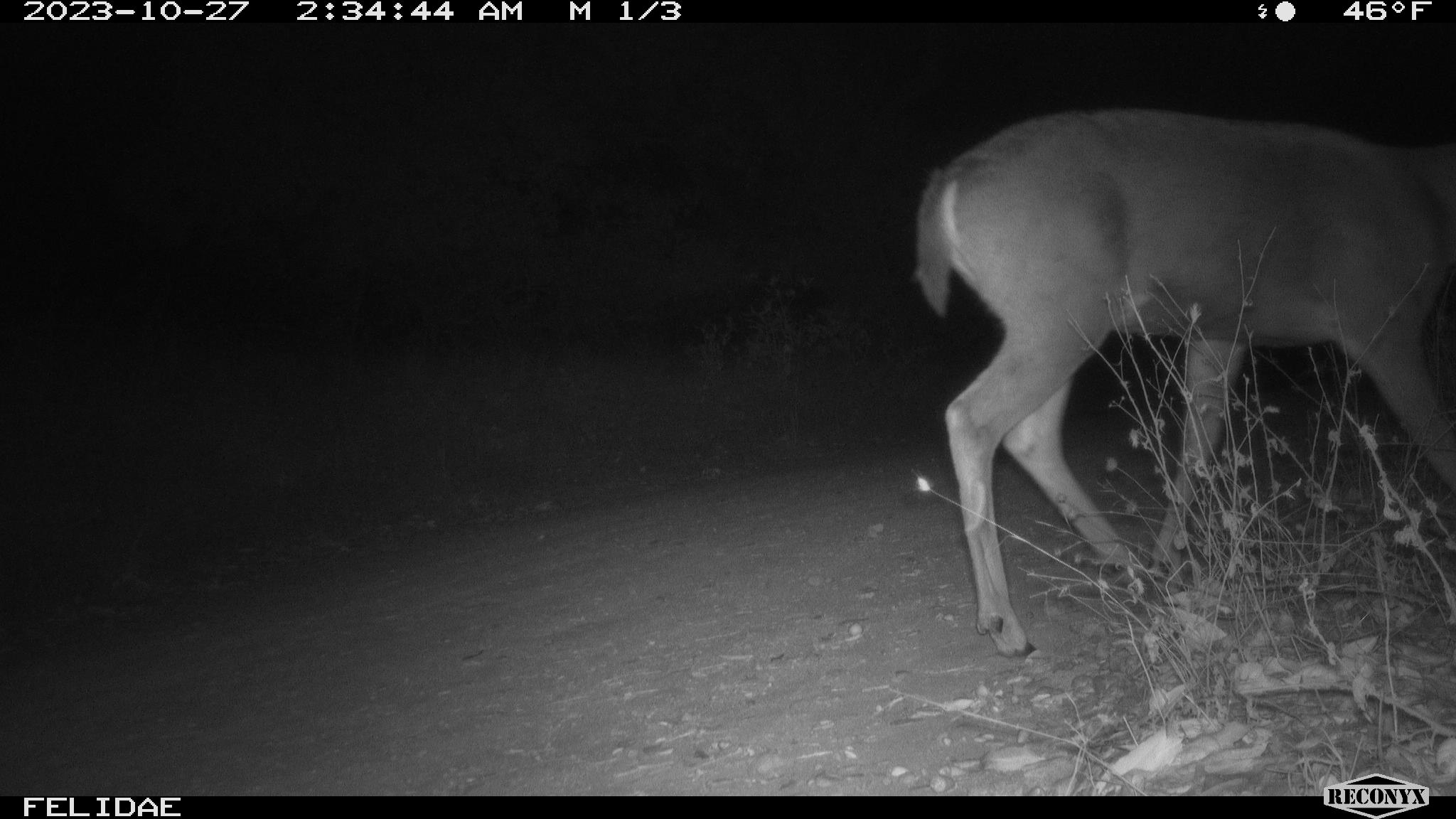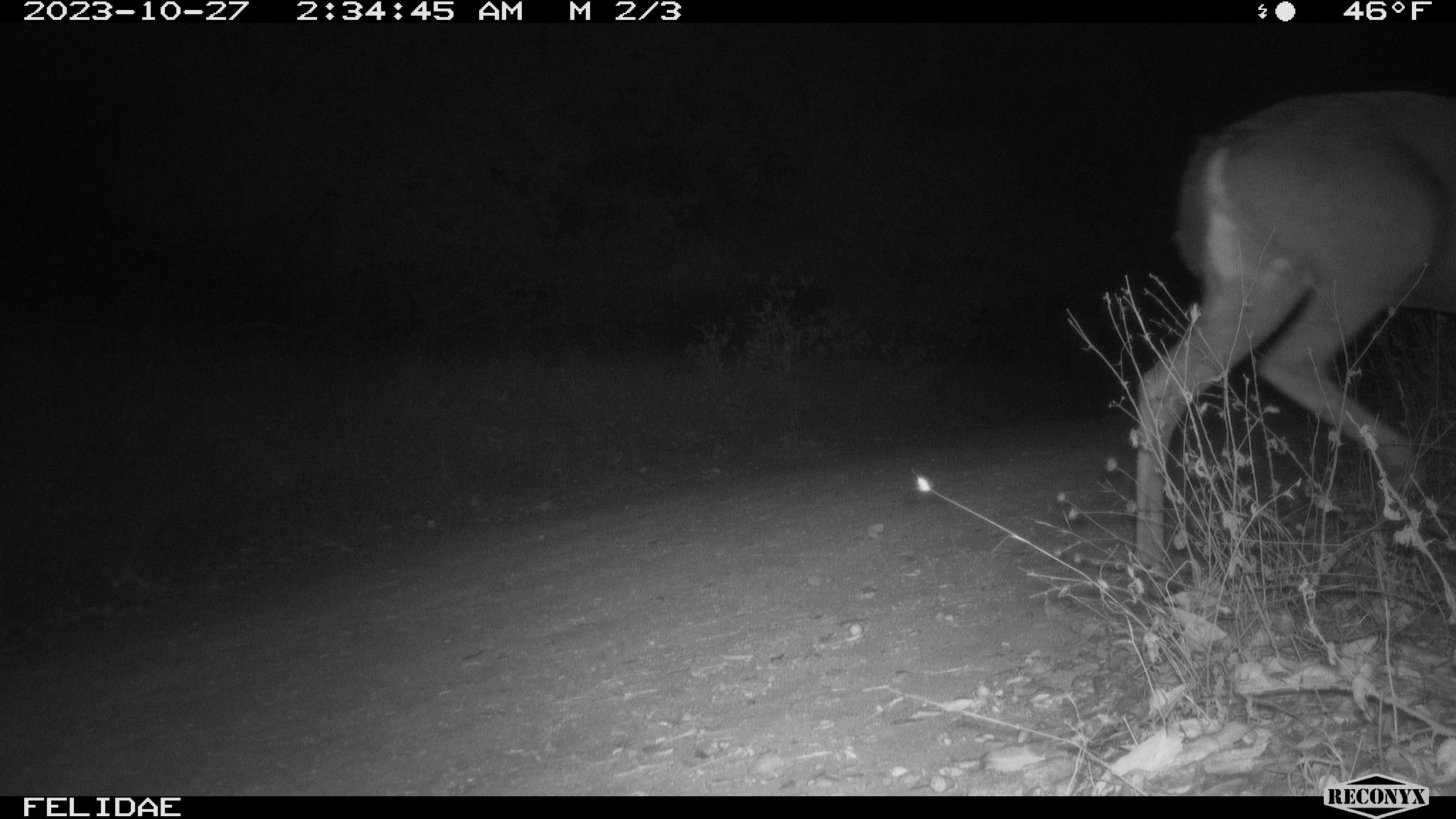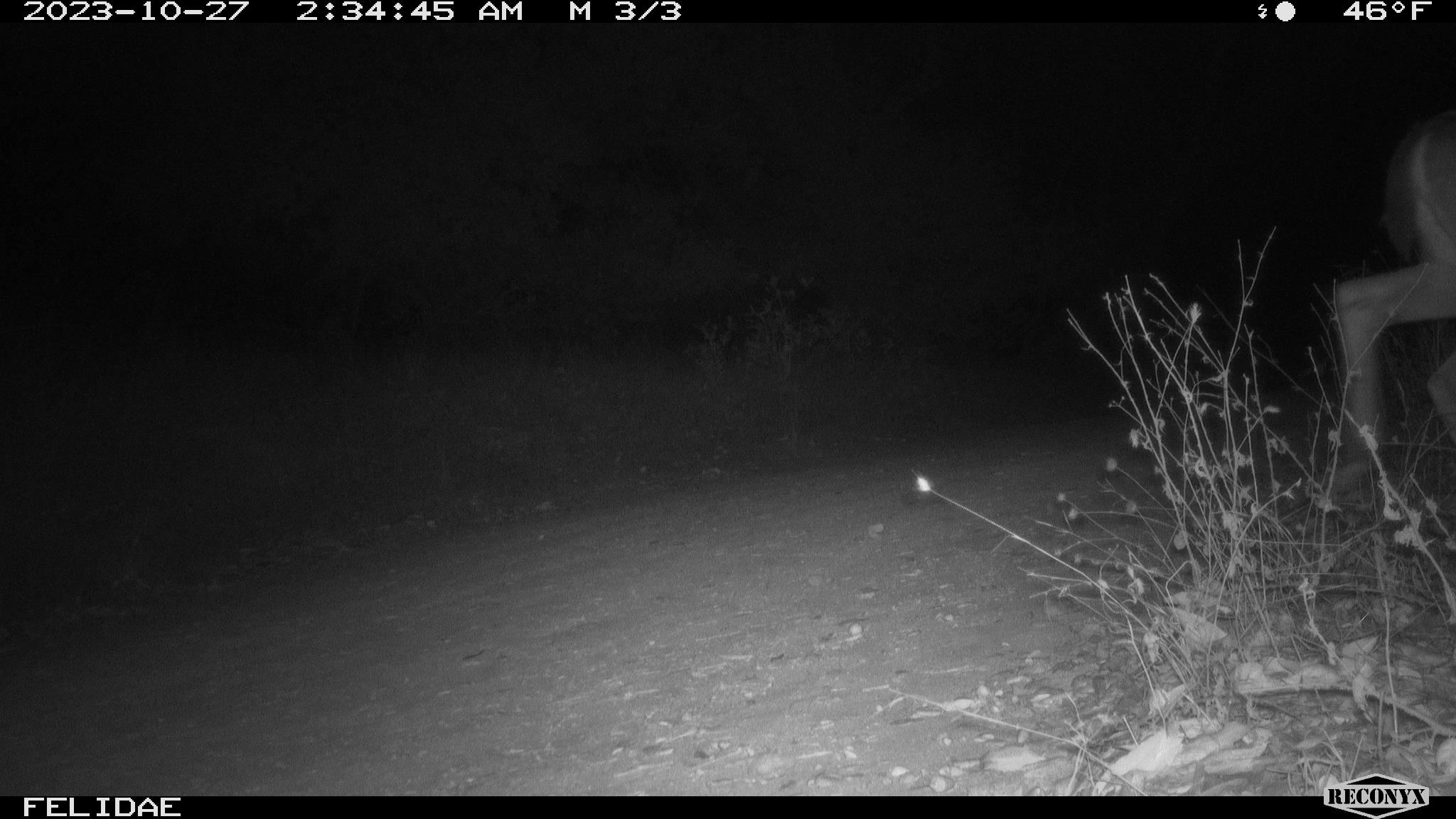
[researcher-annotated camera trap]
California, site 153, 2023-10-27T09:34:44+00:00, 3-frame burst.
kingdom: Animalia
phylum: Chordata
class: Mammalia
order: Artiodactyla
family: Cervidae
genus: Odocoileus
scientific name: Odocoileus hemionus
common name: mule deer